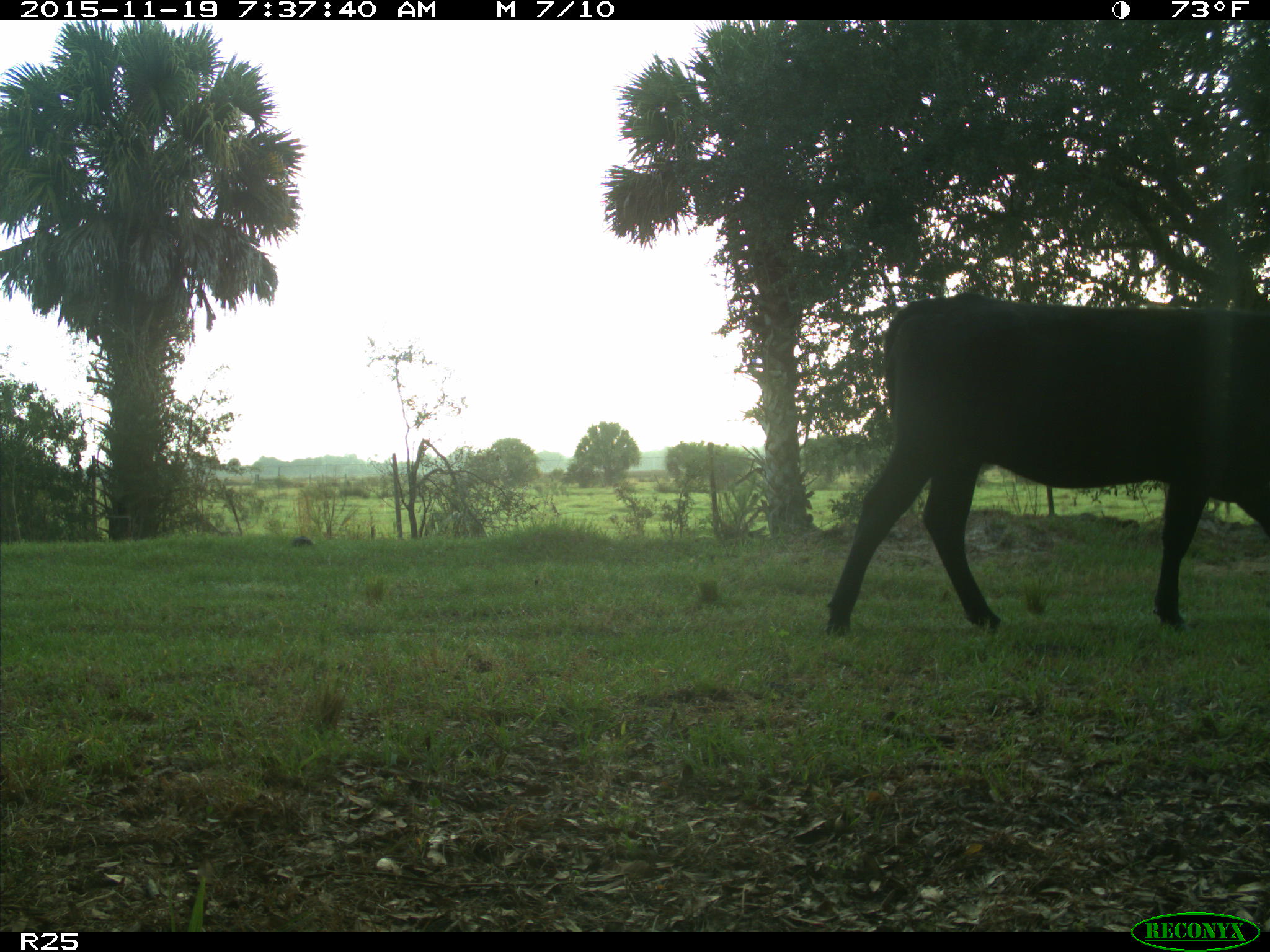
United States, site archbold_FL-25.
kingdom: Animalia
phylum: Chordata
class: Mammalia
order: Artiodactyla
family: Bovidae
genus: Bos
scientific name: Bos taurus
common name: domestic cow